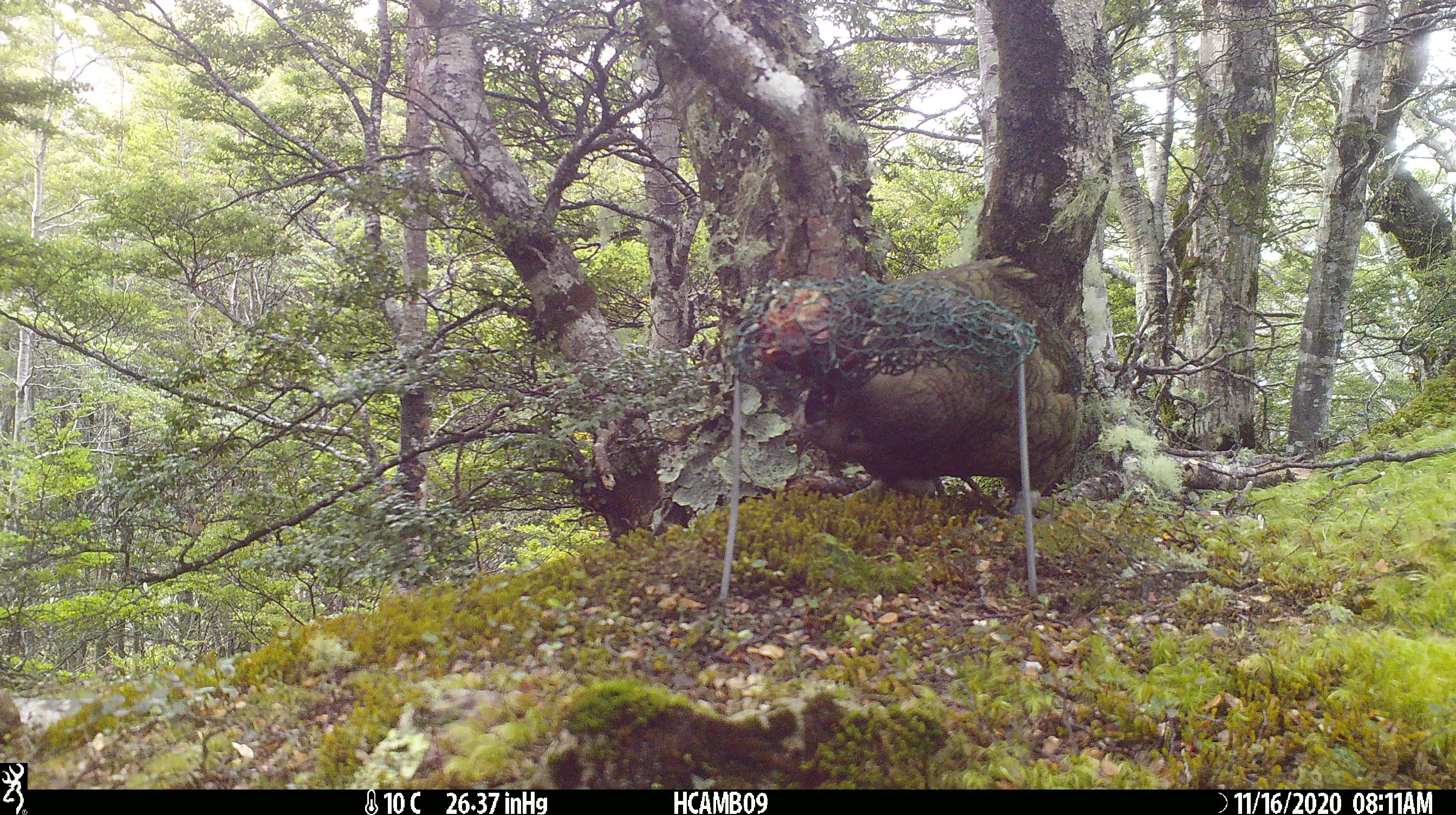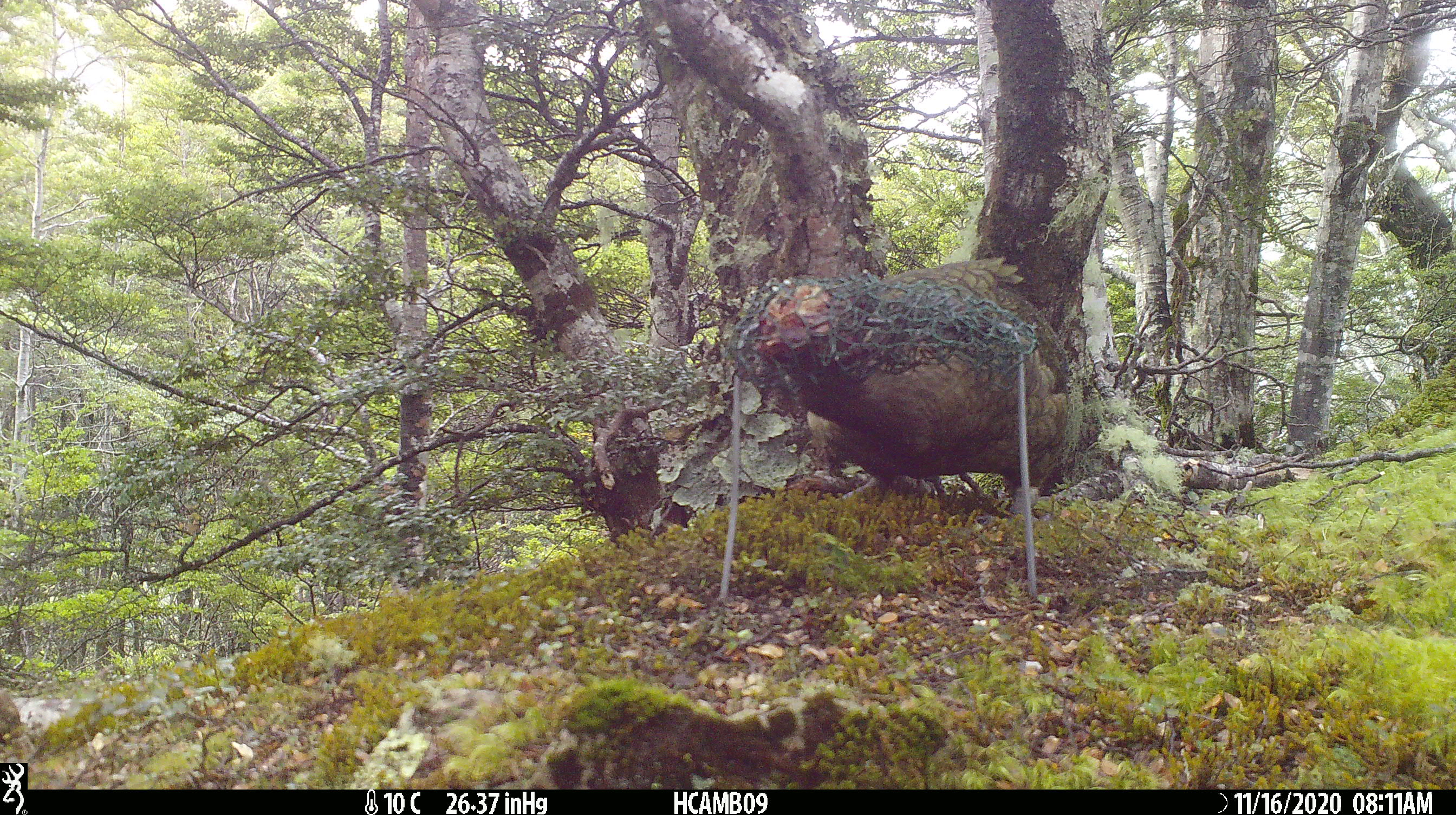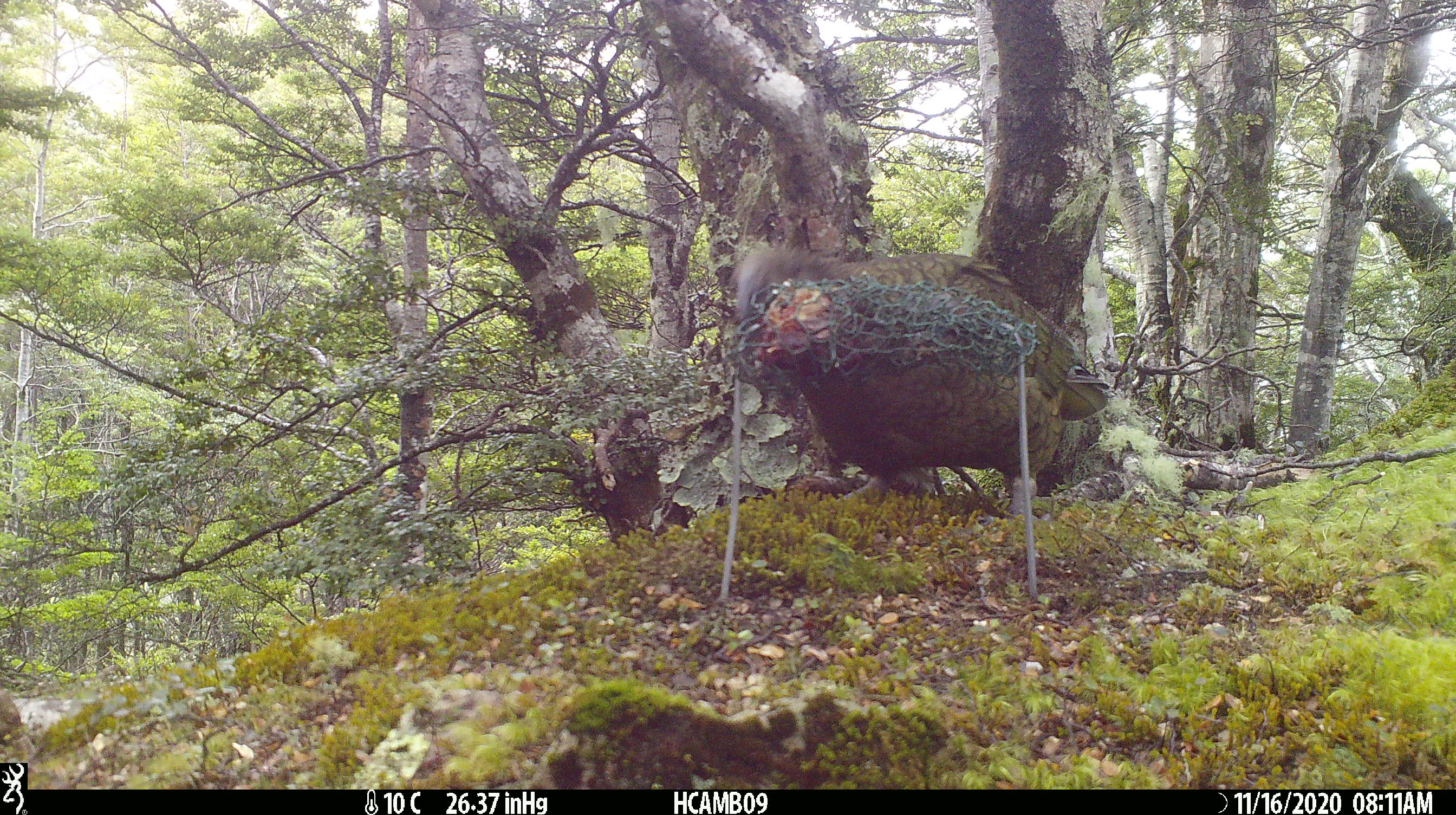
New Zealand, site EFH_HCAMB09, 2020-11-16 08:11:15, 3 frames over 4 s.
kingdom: Animalia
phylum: Chordata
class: Aves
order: Psittaciformes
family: Strigopidae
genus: Nestor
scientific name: Nestor notabilis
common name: kea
Kea (Nestor notabilis).